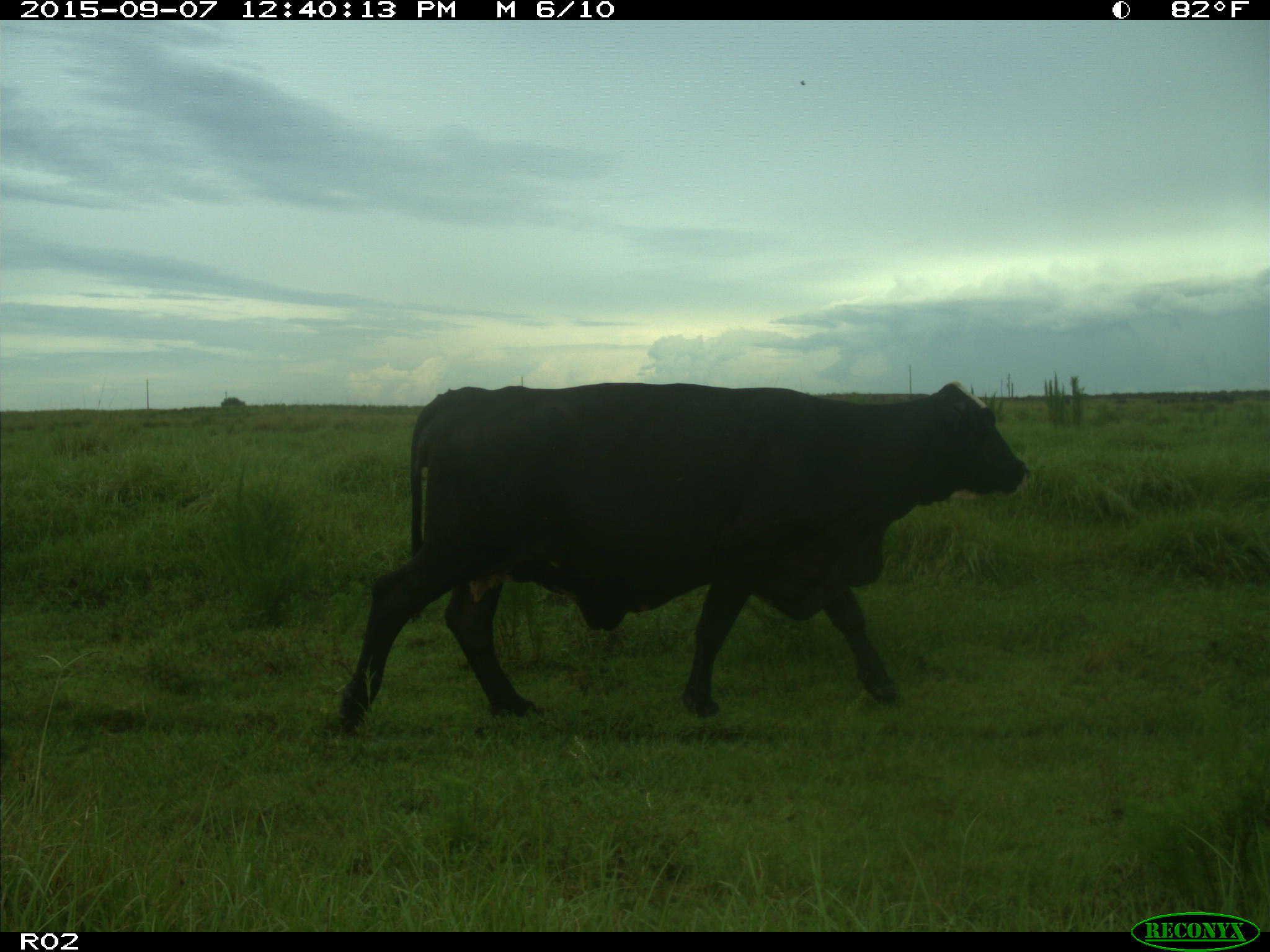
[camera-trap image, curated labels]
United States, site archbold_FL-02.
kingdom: Animalia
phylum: Chordata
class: Mammalia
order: Artiodactyla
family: Bovidae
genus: Bos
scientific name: Bos taurus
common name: domestic cow